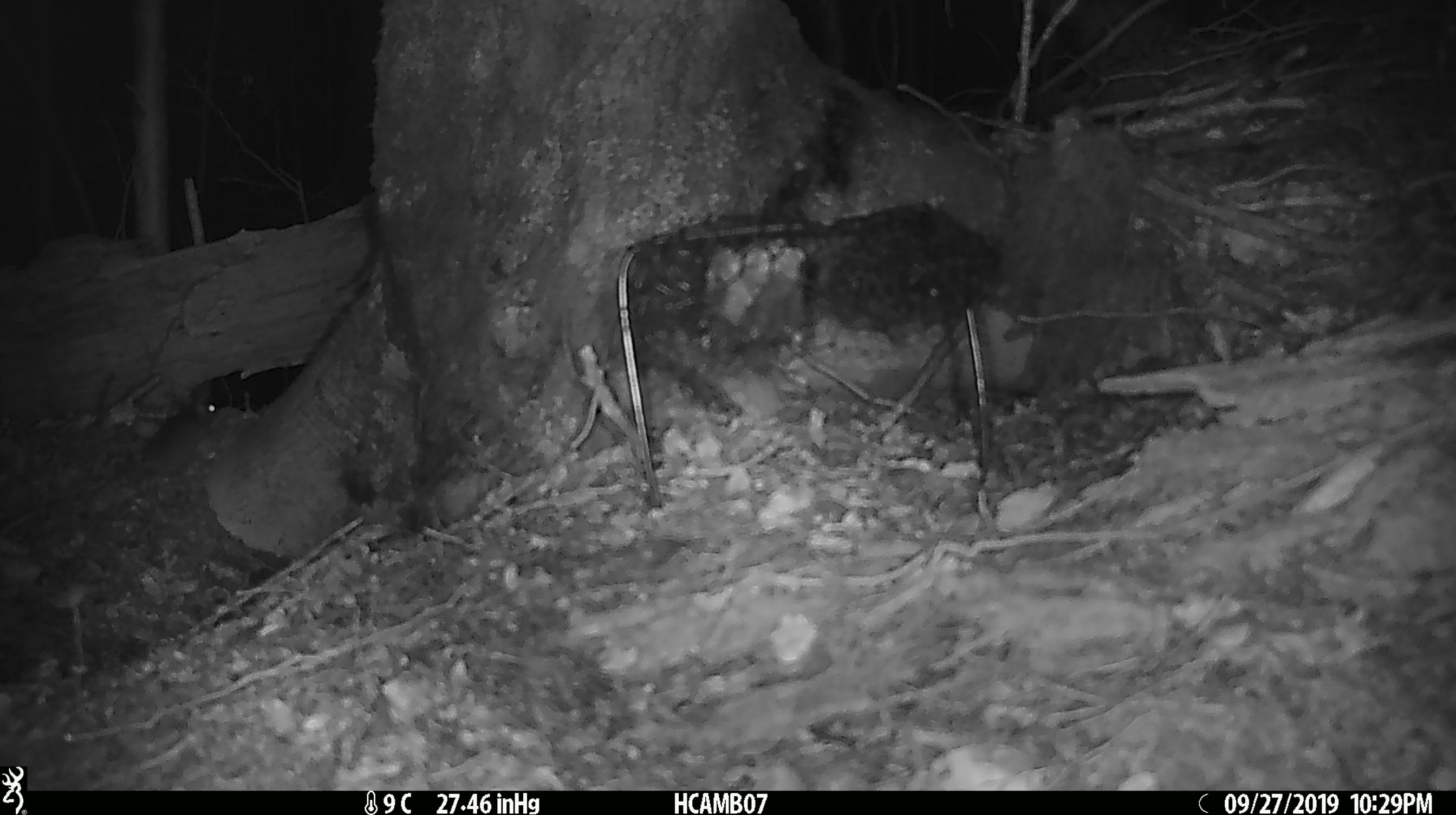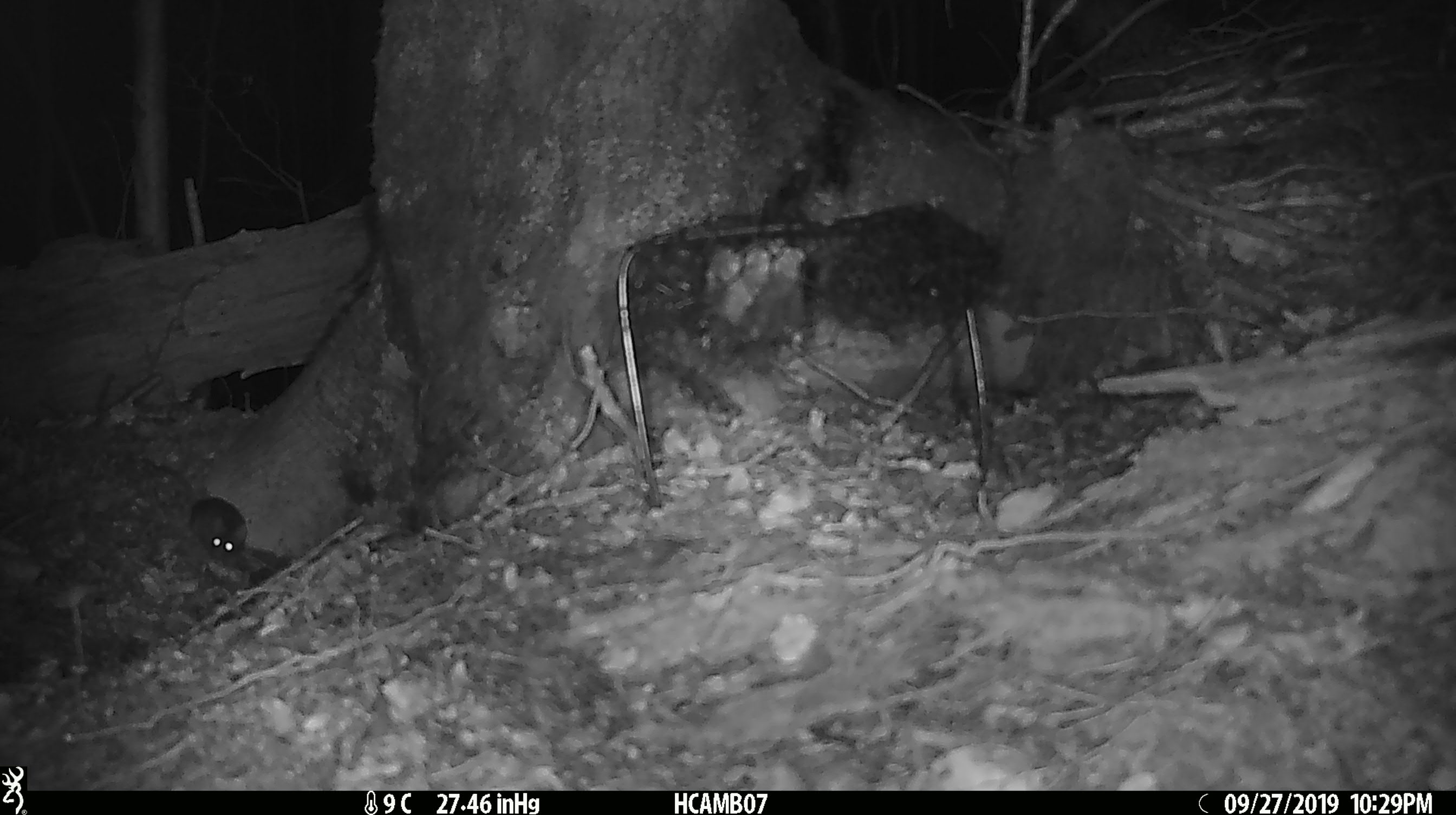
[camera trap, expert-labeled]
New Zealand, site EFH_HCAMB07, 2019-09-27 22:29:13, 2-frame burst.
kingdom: Animalia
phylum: Chordata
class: Mammalia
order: Rodentia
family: Muridae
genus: Mus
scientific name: Mus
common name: mouse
Mouse (Mus).